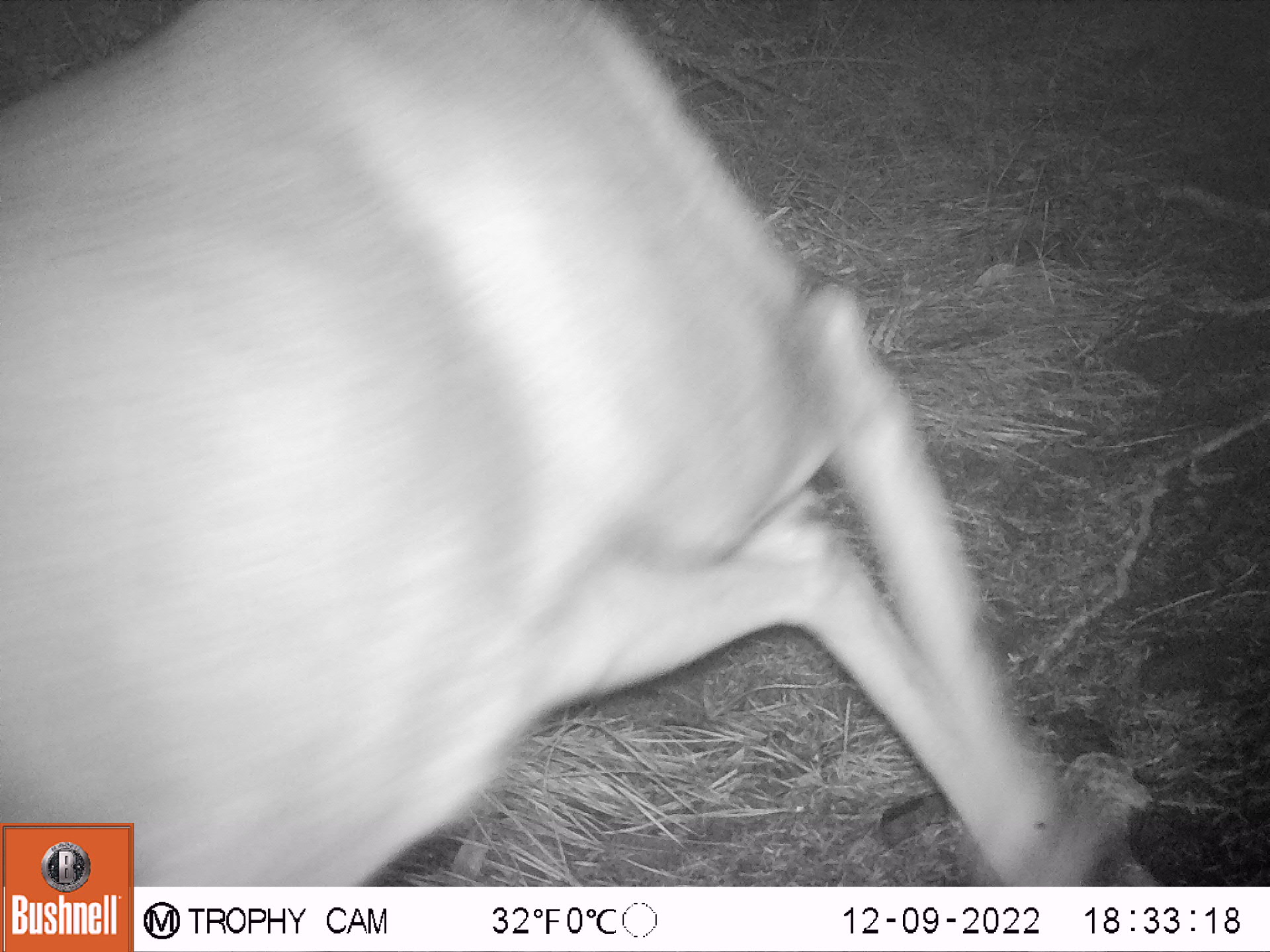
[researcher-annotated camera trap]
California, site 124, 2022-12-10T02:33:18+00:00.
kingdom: Animalia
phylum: Chordata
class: Mammalia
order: Artiodactyla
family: Cervidae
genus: Odocoileus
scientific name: Odocoileus hemionus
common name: mule deer